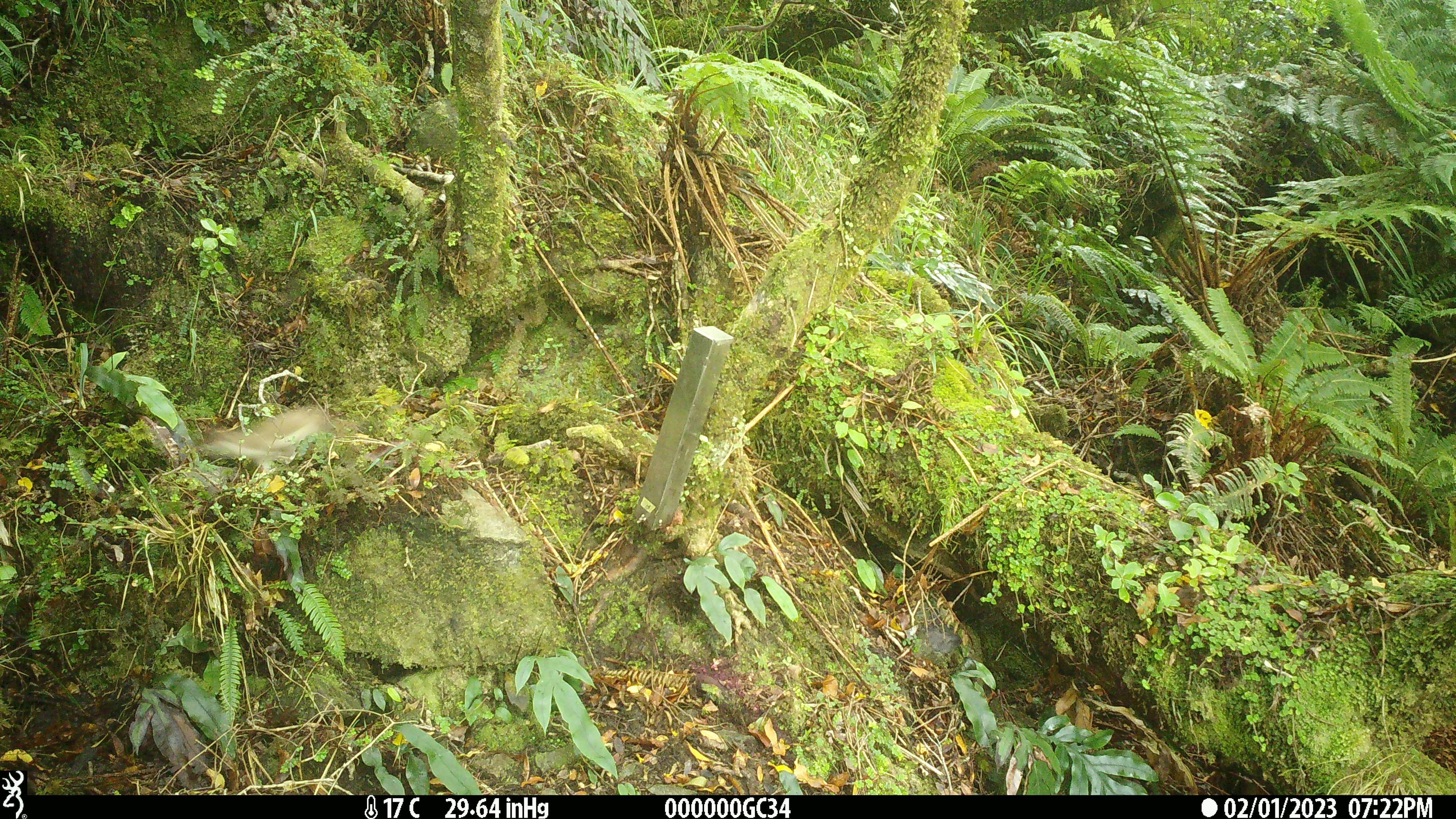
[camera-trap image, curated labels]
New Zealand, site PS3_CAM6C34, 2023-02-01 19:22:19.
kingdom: Animalia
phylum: Chordata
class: Mammalia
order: Carnivora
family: Mustelidae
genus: Mustela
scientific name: Mustela erminea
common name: stoat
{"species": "stoat (Mustela erminea)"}